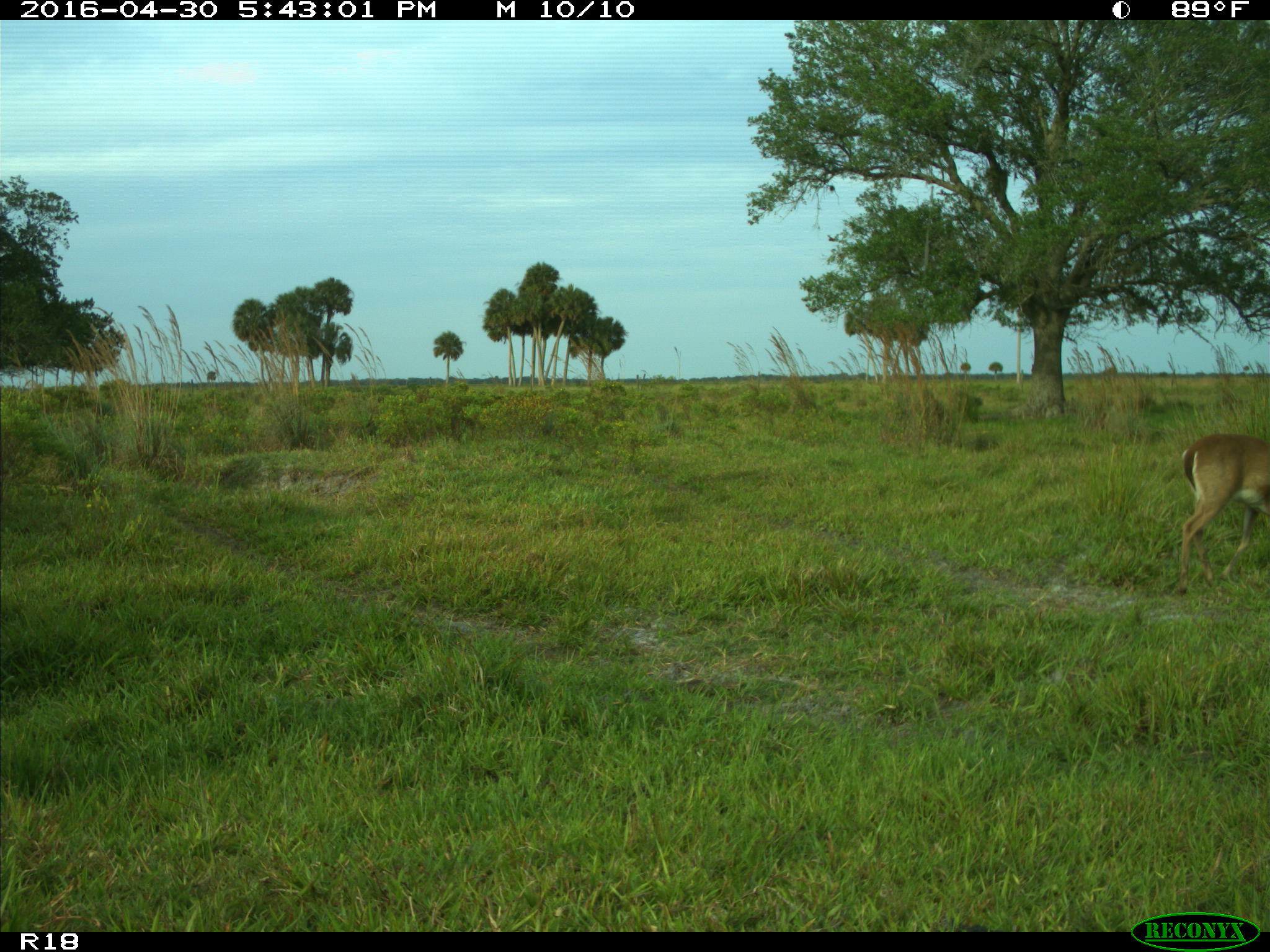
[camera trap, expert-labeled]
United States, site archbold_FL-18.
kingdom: Animalia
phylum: Chordata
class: Mammalia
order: Artiodactyla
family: Cervidae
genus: Odocoileus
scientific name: Odocoileus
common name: deer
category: unidentified deer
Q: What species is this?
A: Unidentified deer (deer) (Odocoileus).